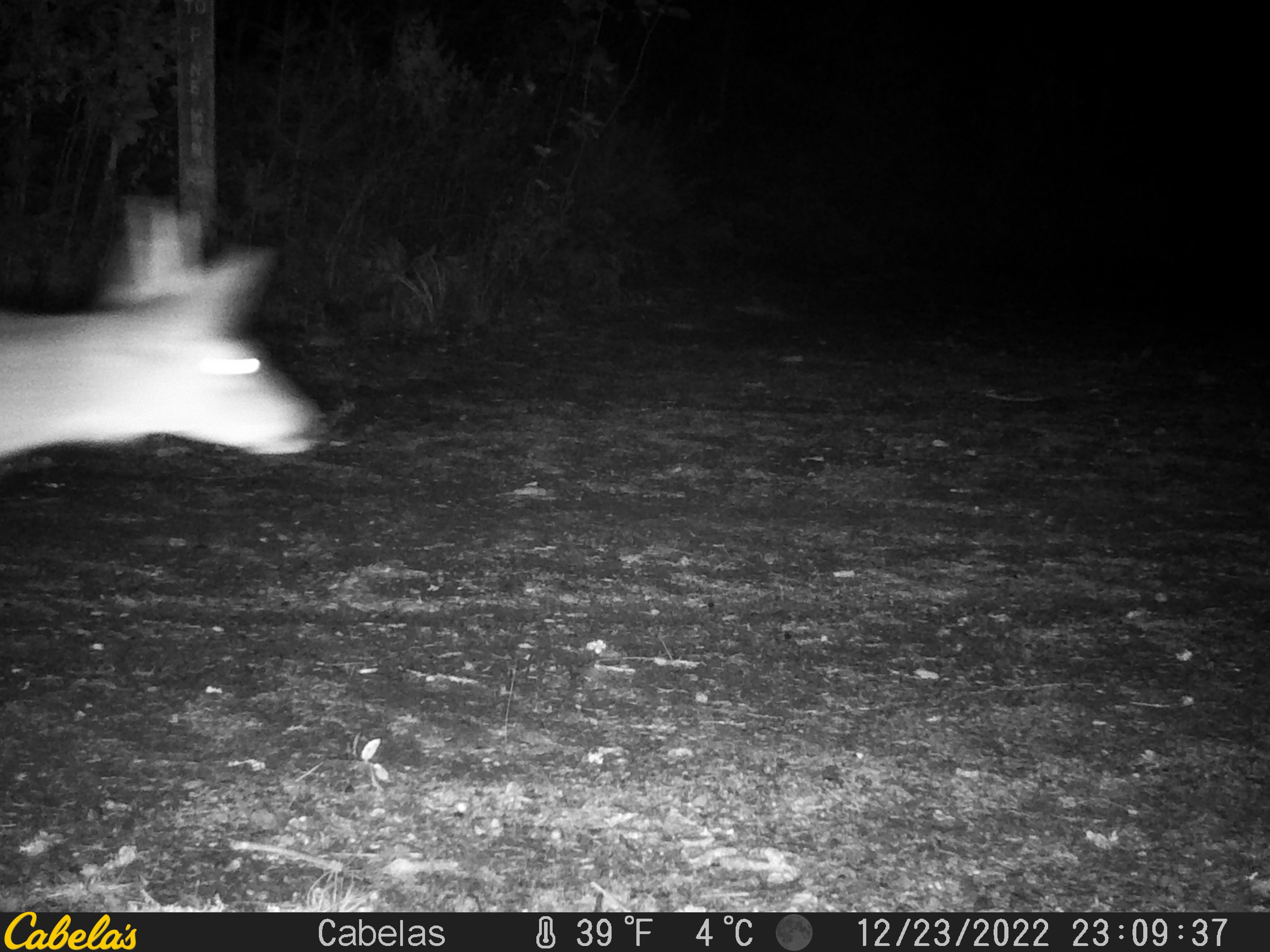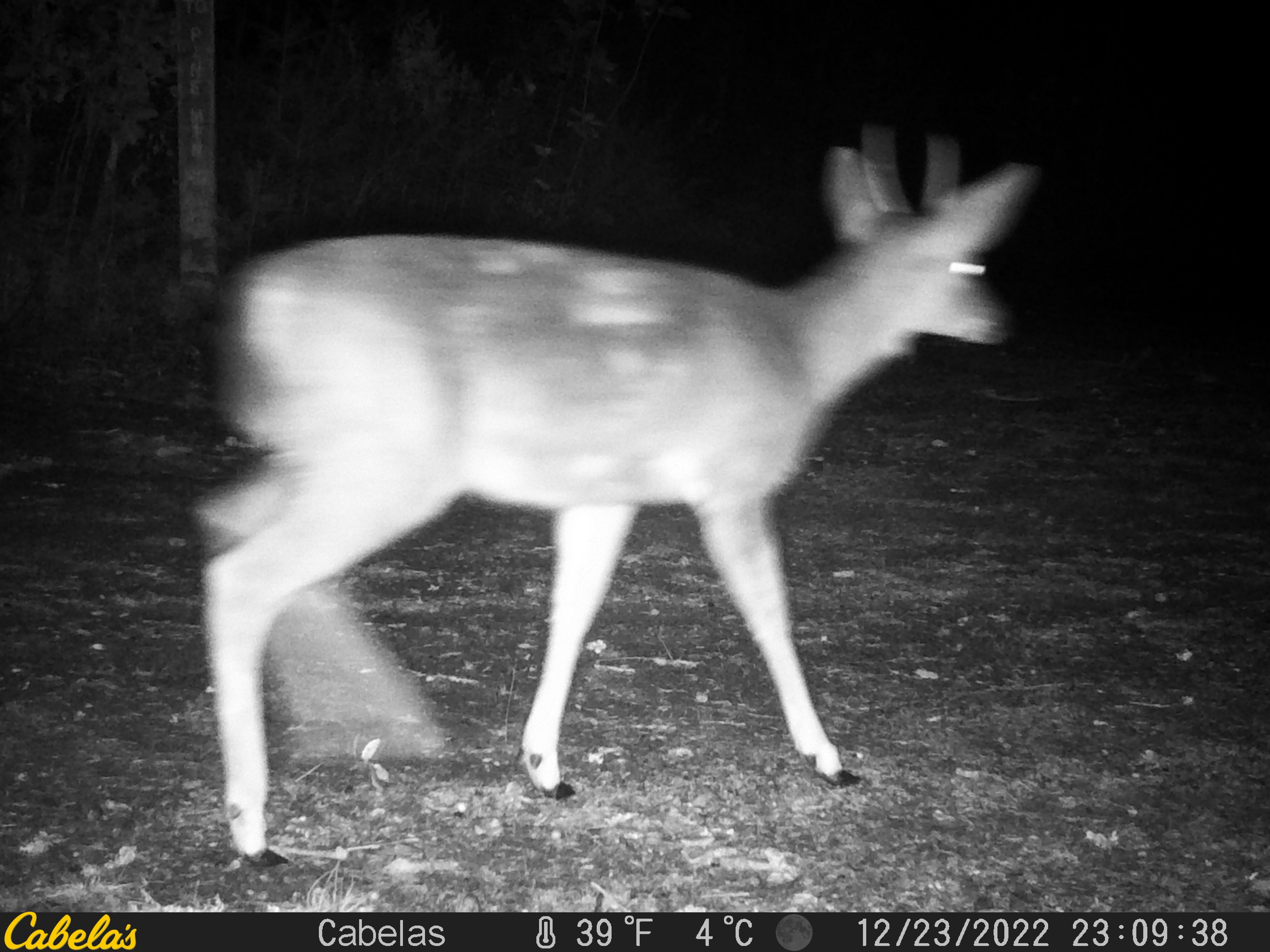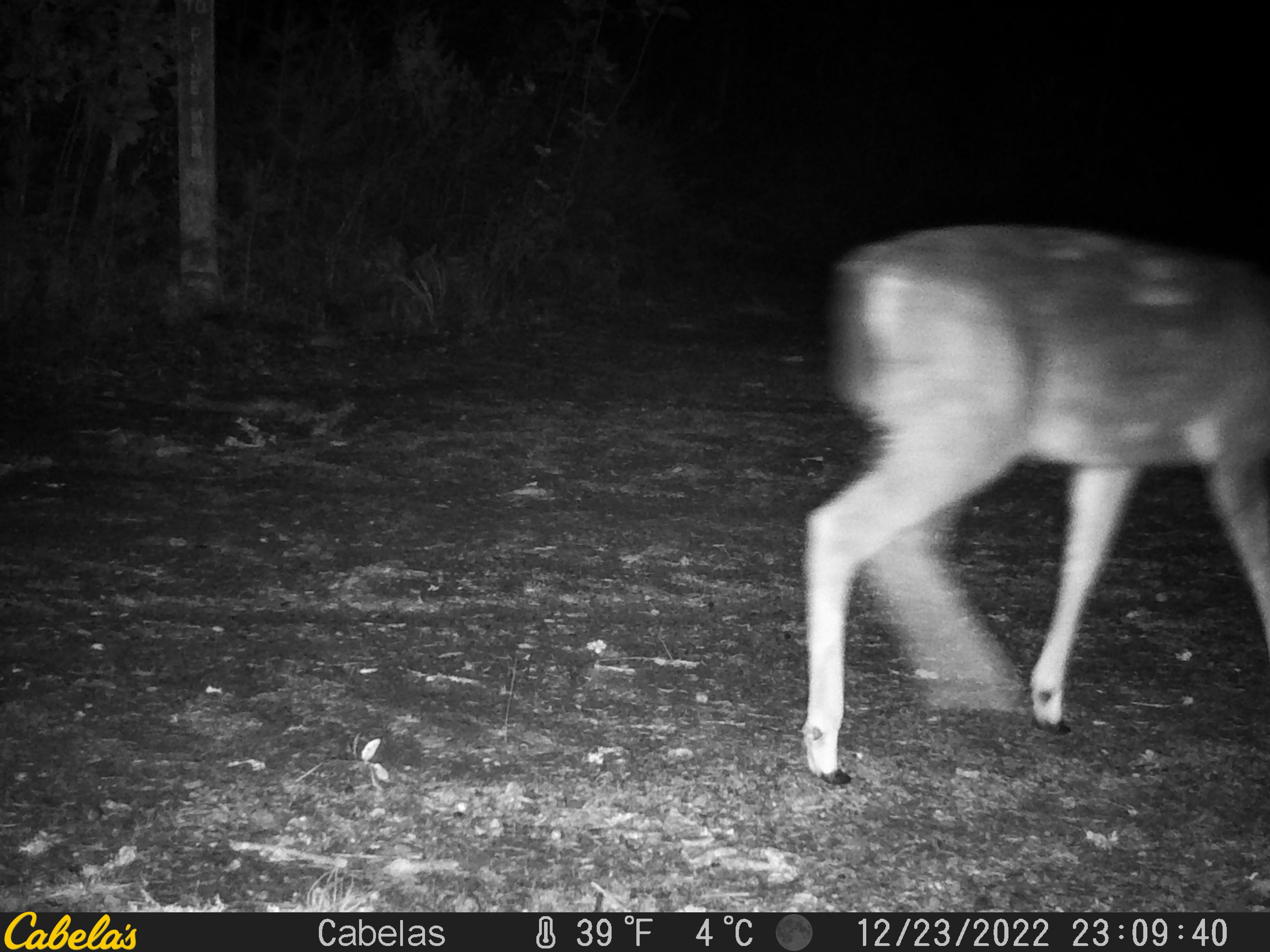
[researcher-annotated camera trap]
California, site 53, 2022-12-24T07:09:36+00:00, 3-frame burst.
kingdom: Animalia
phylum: Chordata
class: Mammalia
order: Artiodactyla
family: Cervidae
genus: Odocoileus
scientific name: Odocoileus hemionus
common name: mule deer